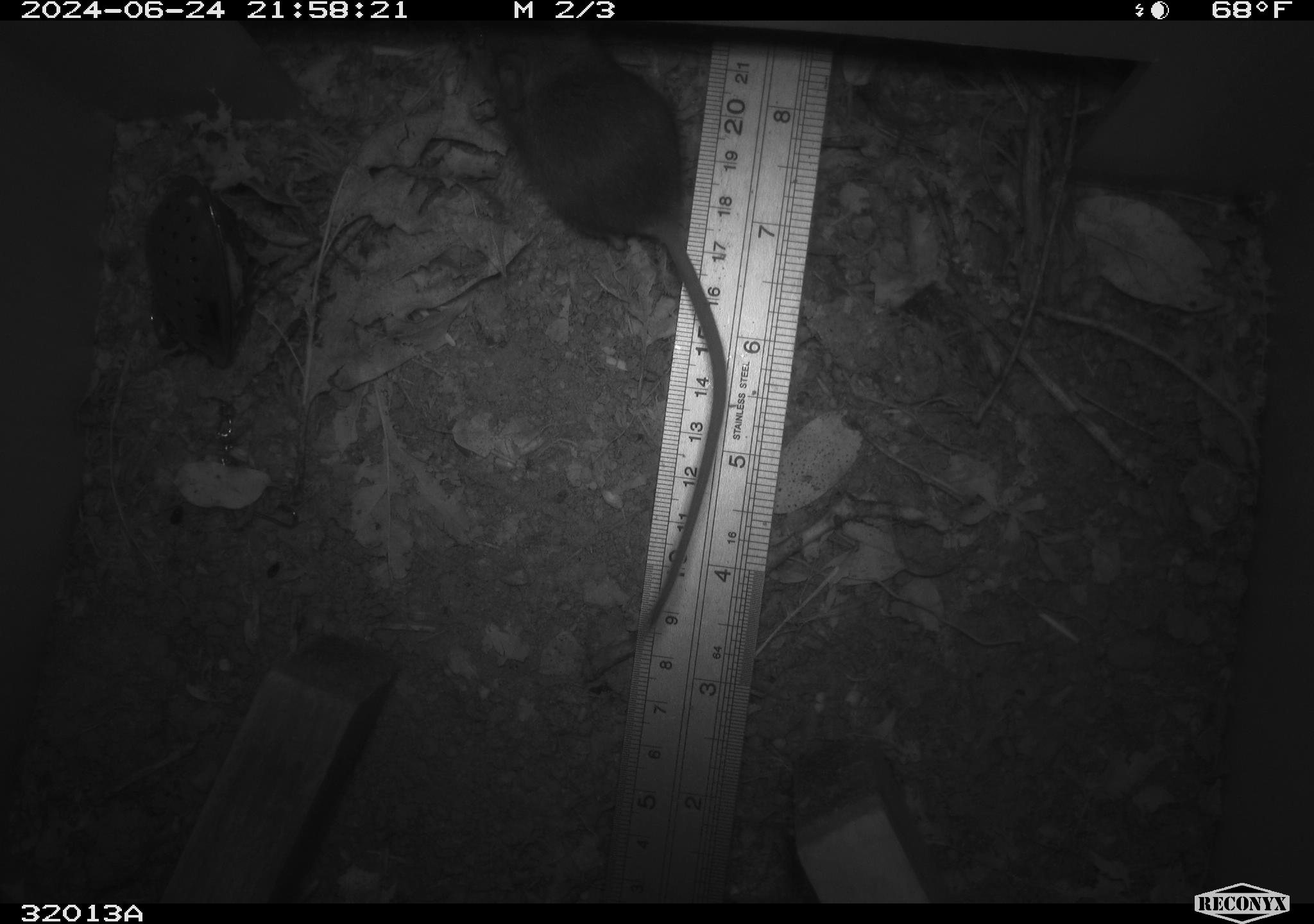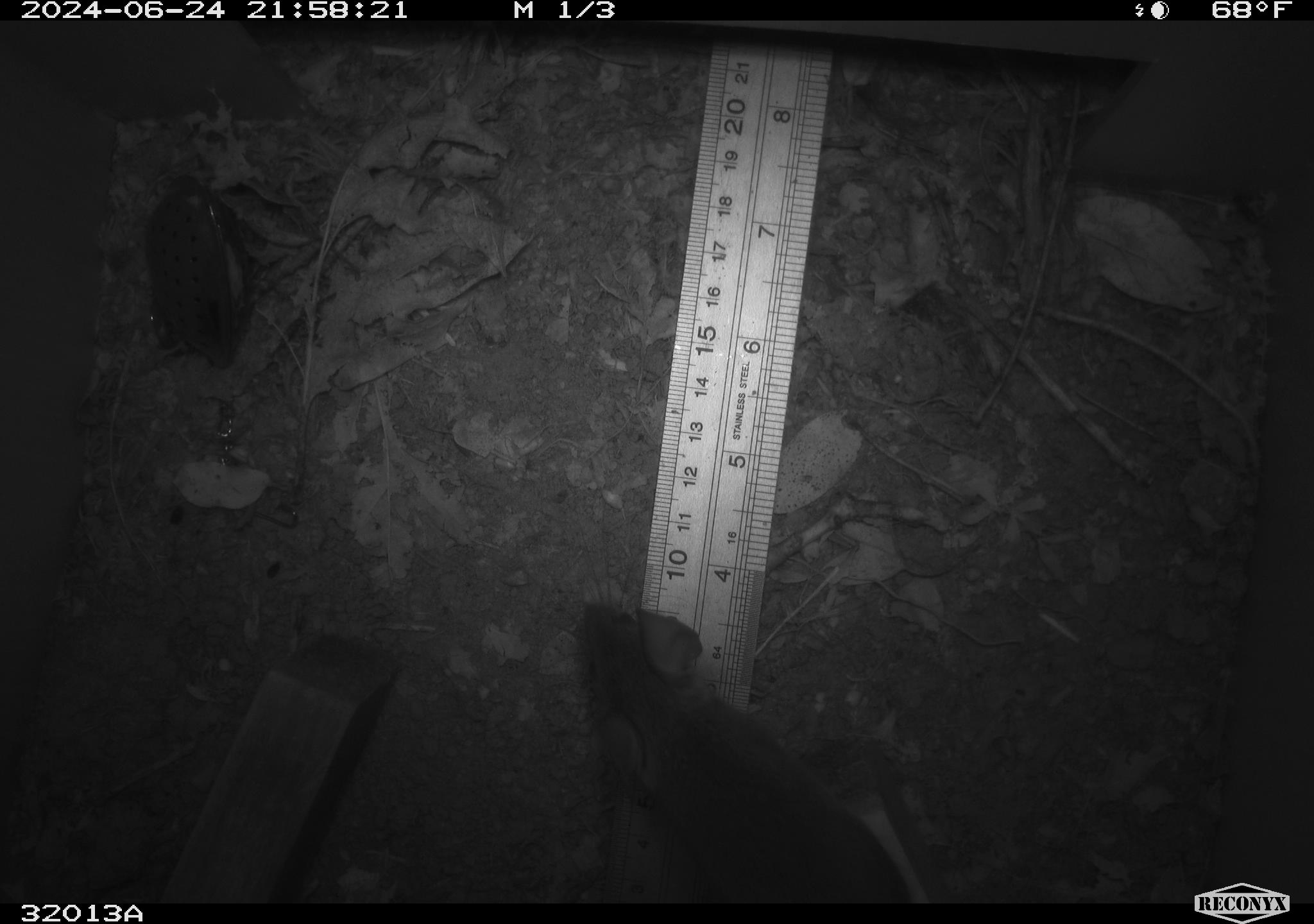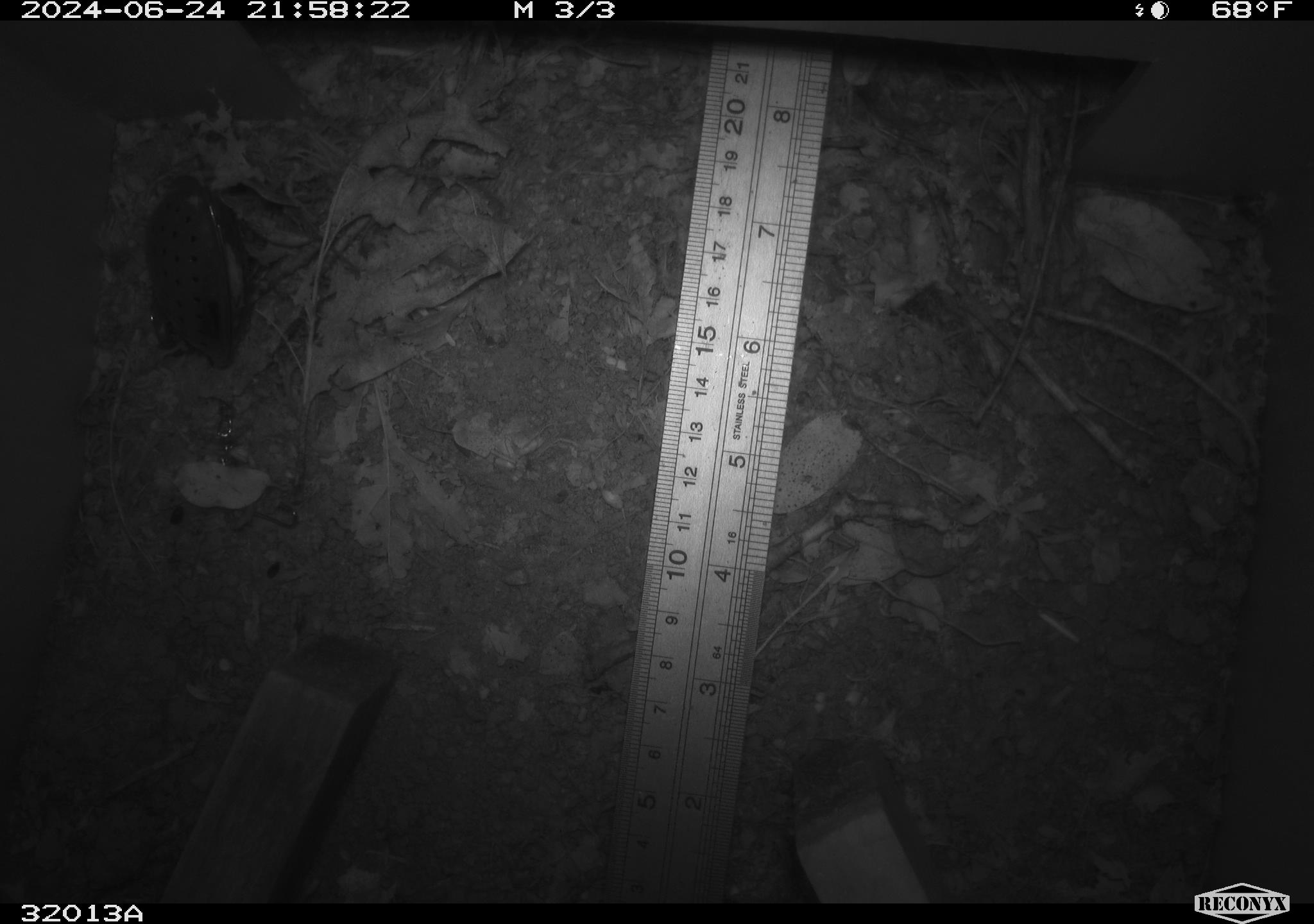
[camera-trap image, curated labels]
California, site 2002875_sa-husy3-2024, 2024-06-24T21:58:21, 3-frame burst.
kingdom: Animalia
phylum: Chordata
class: Mammalia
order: Rodentia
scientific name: Rodentia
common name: rodent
Rodent (Rodentia).